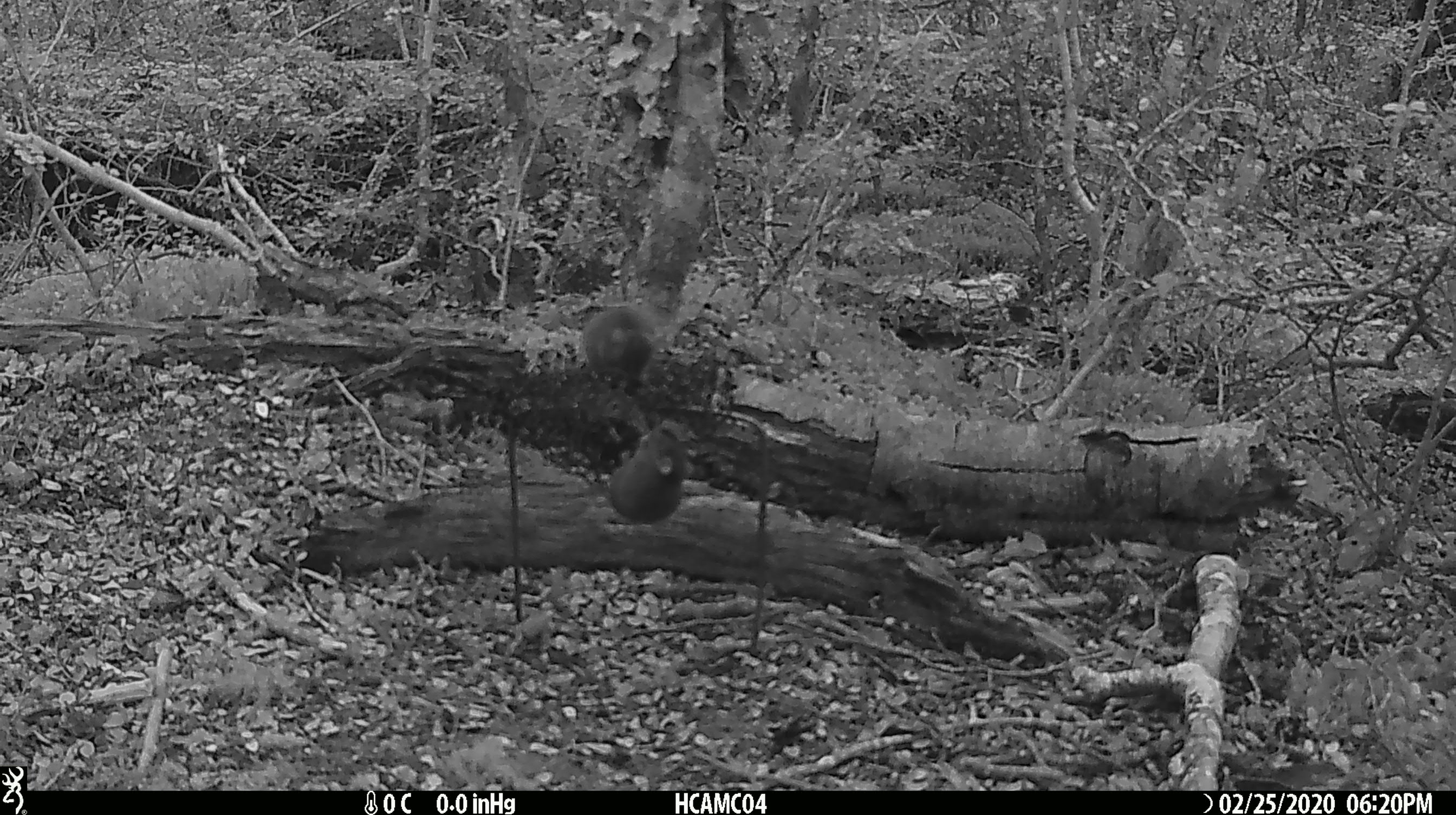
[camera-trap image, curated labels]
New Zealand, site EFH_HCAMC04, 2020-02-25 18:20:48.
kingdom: Animalia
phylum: Chordata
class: Mammalia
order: Rodentia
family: Muridae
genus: Mus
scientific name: Mus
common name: mouse